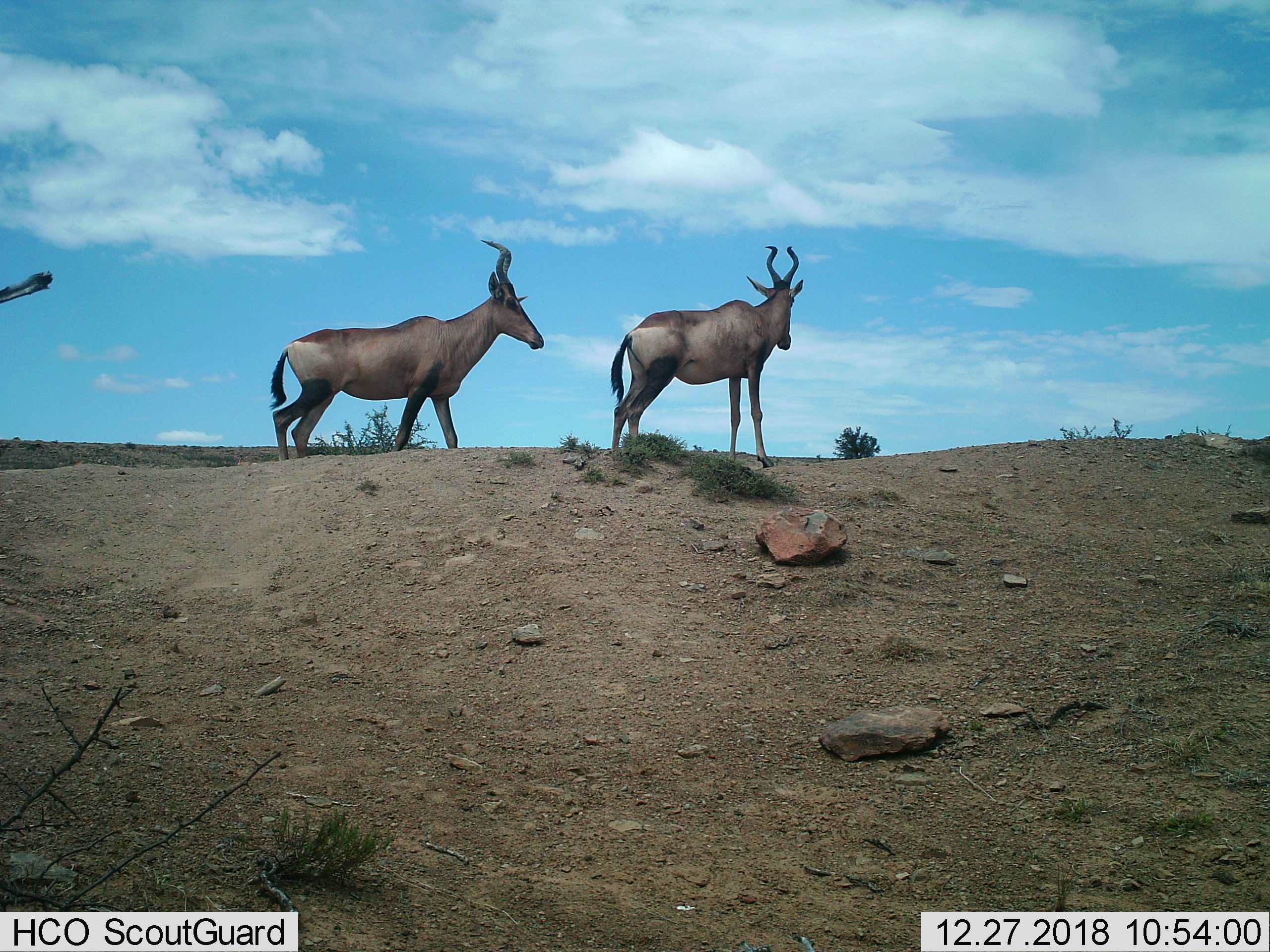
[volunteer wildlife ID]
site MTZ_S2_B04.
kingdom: Animalia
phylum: Chordata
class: Mammalia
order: Artiodactyla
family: Bovidae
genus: Alcelaphus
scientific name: Alcelaphus buselaphus caama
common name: red hartebeest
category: hartebeestred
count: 2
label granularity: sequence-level